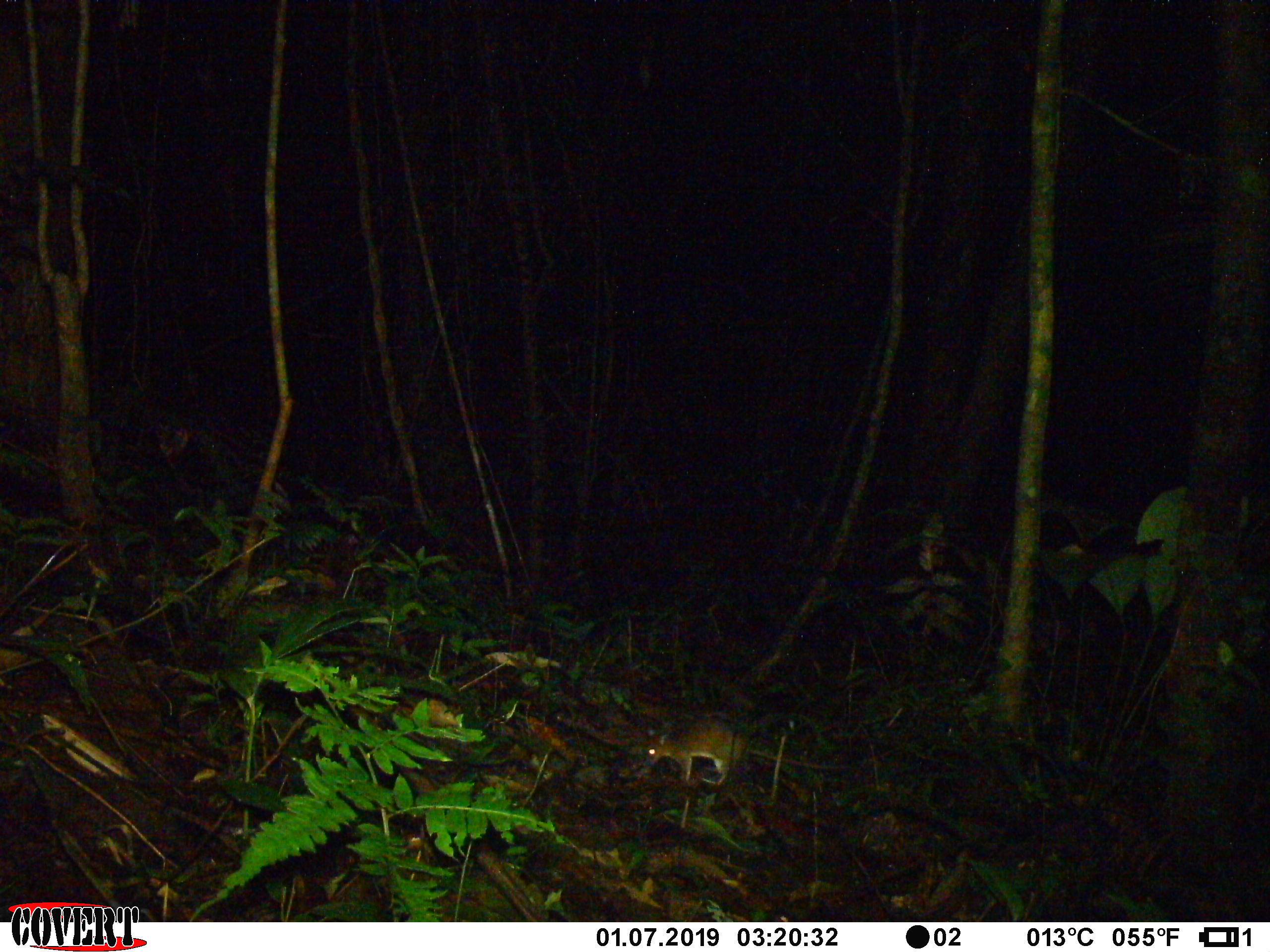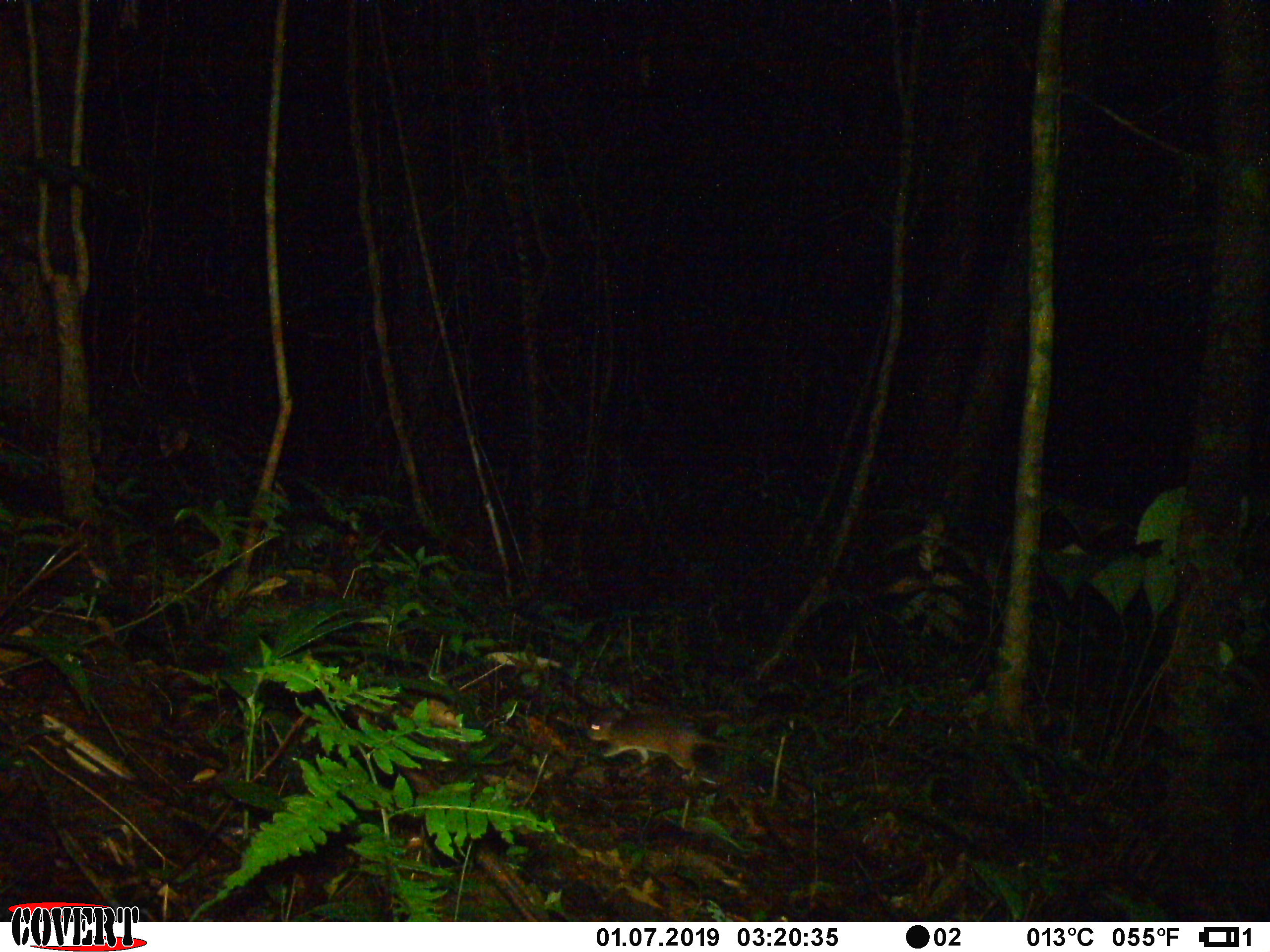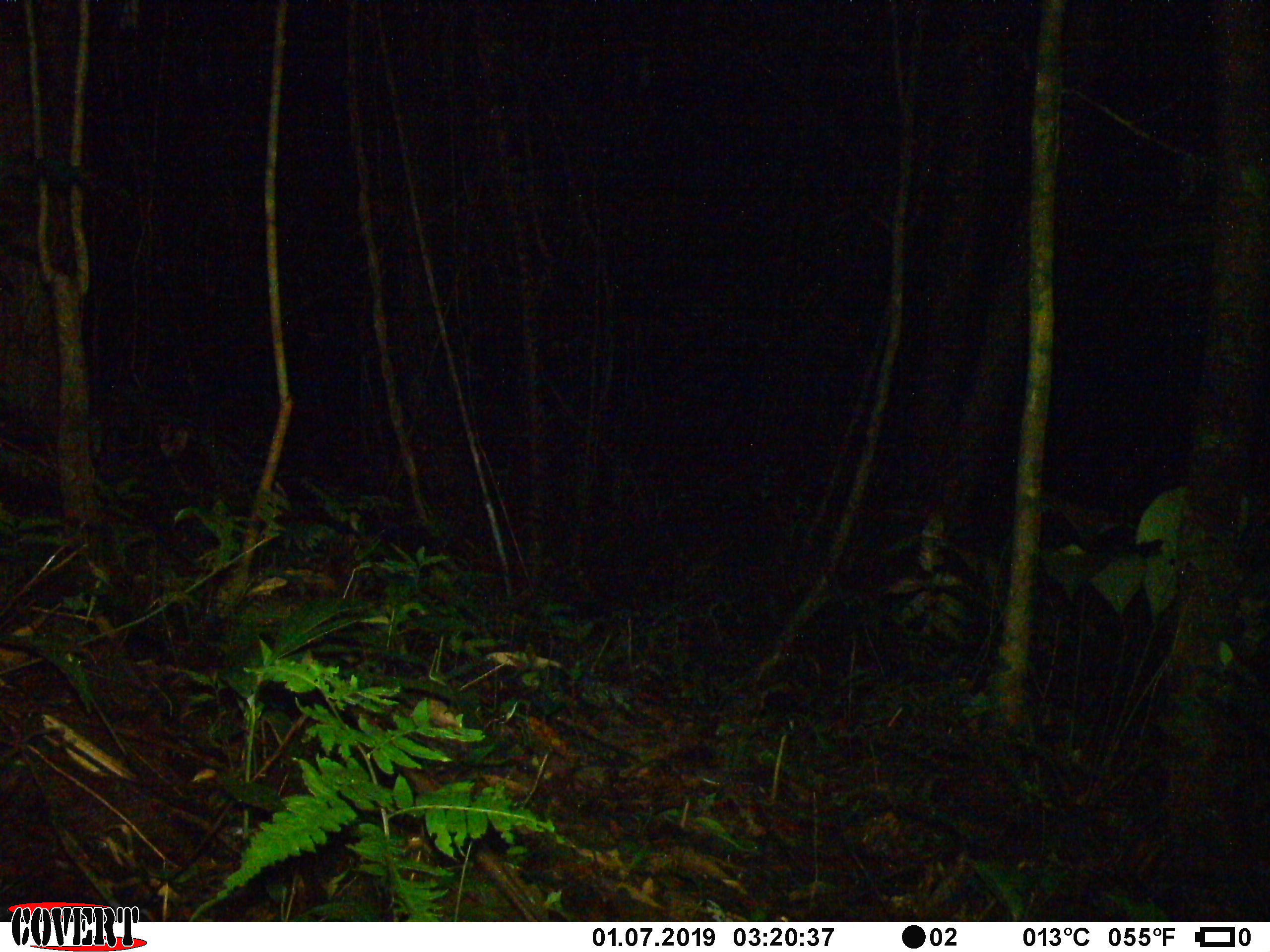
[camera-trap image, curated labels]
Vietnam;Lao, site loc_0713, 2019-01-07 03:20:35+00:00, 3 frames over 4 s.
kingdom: Animalia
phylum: Chordata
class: Mammalia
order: Rodentia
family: Muridae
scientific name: Muridae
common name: old-world mice and rats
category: unidentified murid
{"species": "unidentified murid (old-world mice and rats) (Muridae)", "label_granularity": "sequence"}